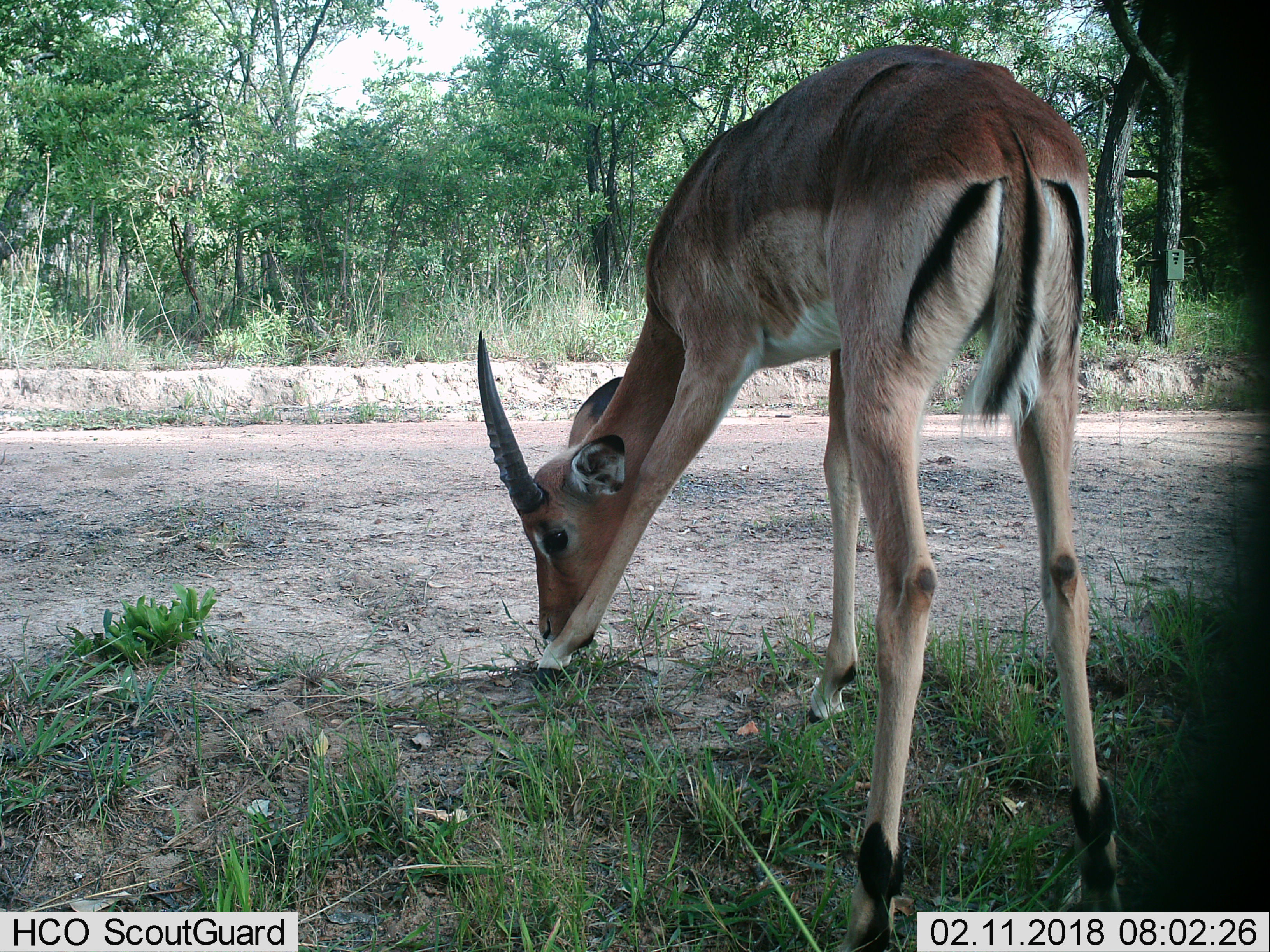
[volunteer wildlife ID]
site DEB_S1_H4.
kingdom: Animalia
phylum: Chordata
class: Mammalia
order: Artiodactyla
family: Bovidae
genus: Aepyceros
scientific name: Aepyceros melampus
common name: impala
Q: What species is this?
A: Impala (Aepyceros melampus).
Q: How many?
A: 1.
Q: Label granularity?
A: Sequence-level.